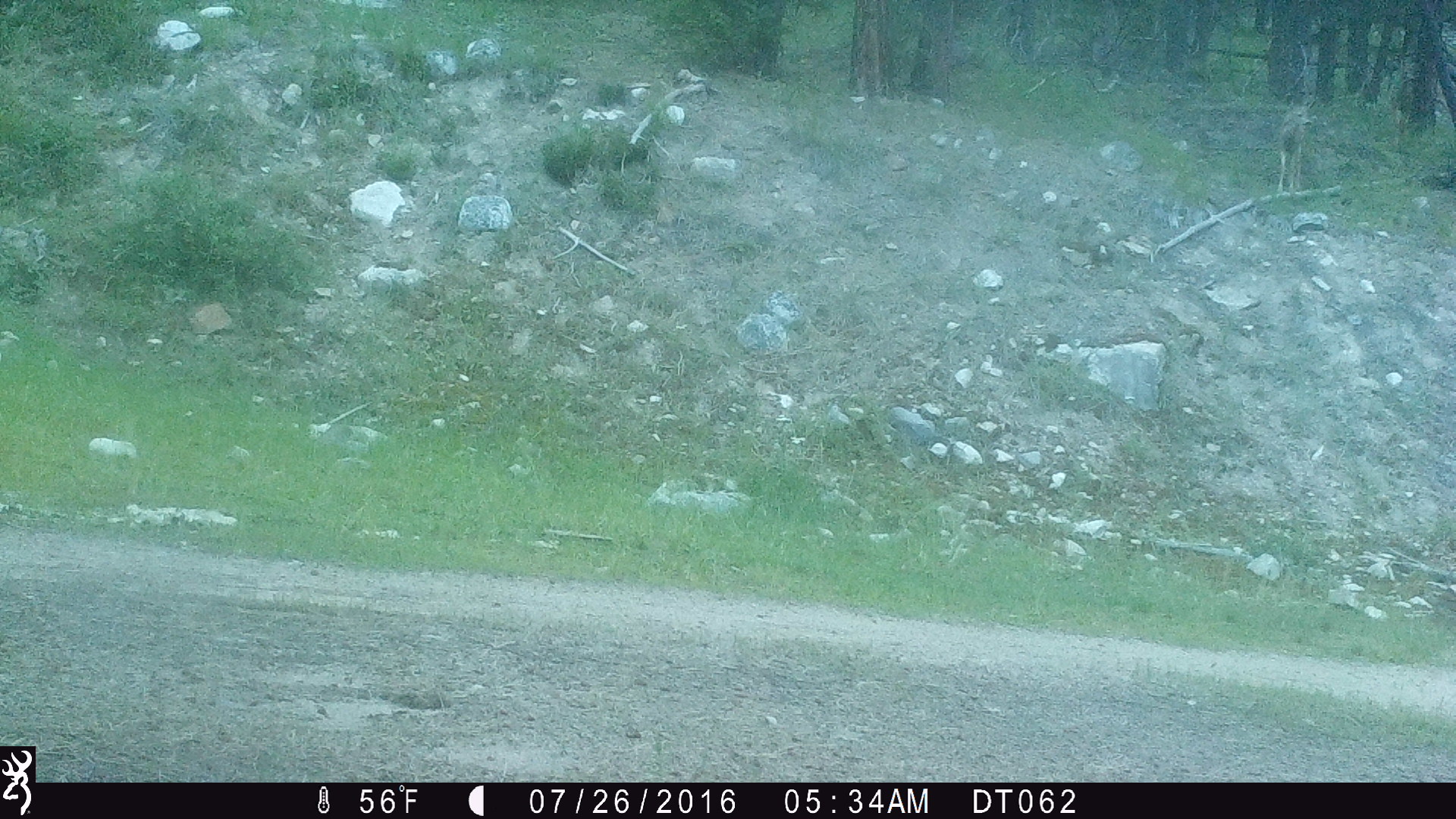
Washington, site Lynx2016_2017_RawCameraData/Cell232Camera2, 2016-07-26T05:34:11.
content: unidentified animal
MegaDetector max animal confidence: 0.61